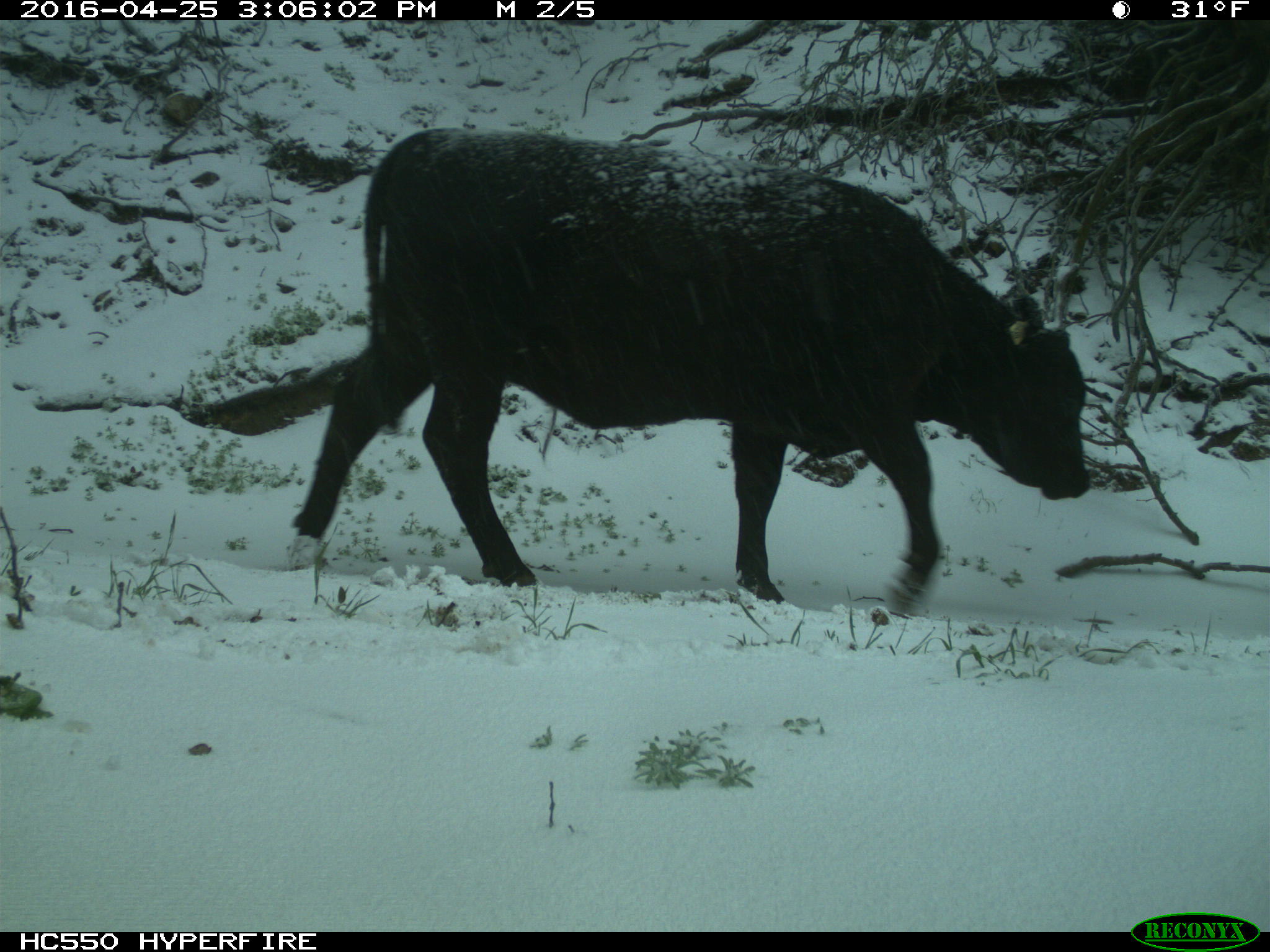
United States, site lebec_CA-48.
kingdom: Animalia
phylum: Chordata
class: Mammalia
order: Artiodactyla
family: Bovidae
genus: Bos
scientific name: Bos taurus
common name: domestic cow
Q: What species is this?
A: Bos taurus (domestic cow).